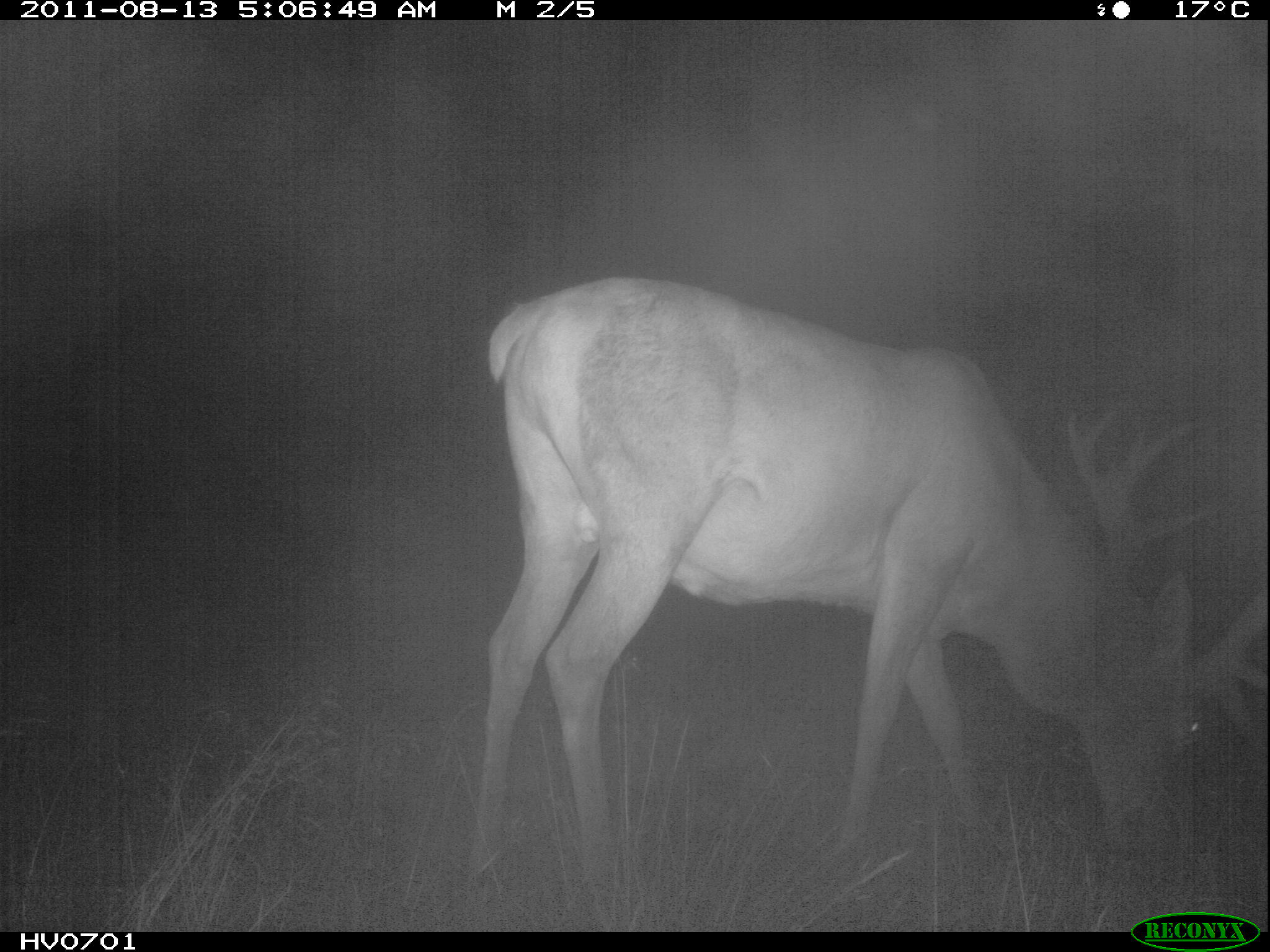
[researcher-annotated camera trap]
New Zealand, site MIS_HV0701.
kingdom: Animalia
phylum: Chordata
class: Mammalia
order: Artiodactyla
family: Cervidae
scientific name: Cervidae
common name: deer